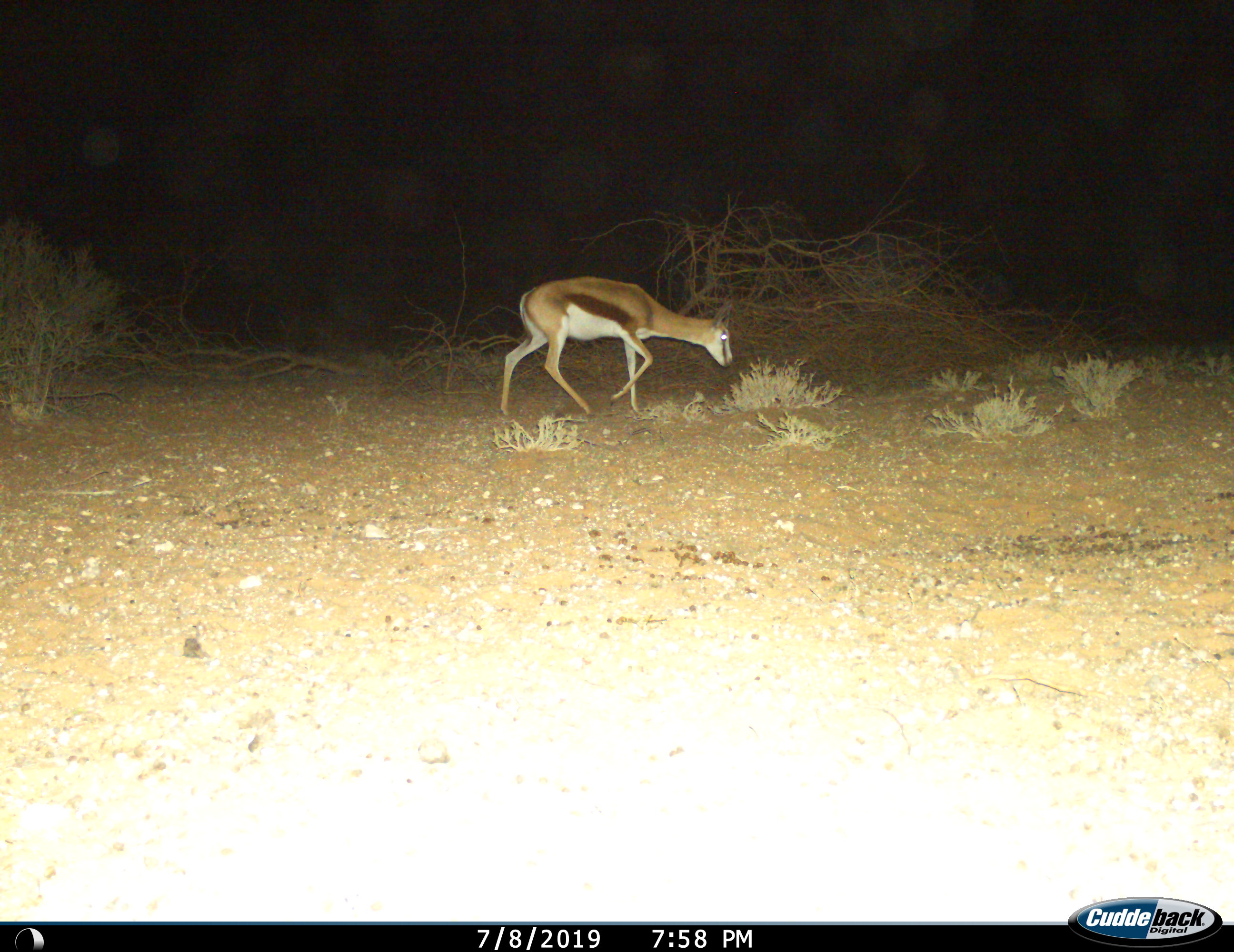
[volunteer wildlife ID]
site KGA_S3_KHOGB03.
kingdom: Animalia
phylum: Chordata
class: Mammalia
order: Artiodactyla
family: Bovidae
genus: Antidorcas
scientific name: Antidorcas marsupialis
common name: springbok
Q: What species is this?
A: Springbok (Antidorcas marsupialis).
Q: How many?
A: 1.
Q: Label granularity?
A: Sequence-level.